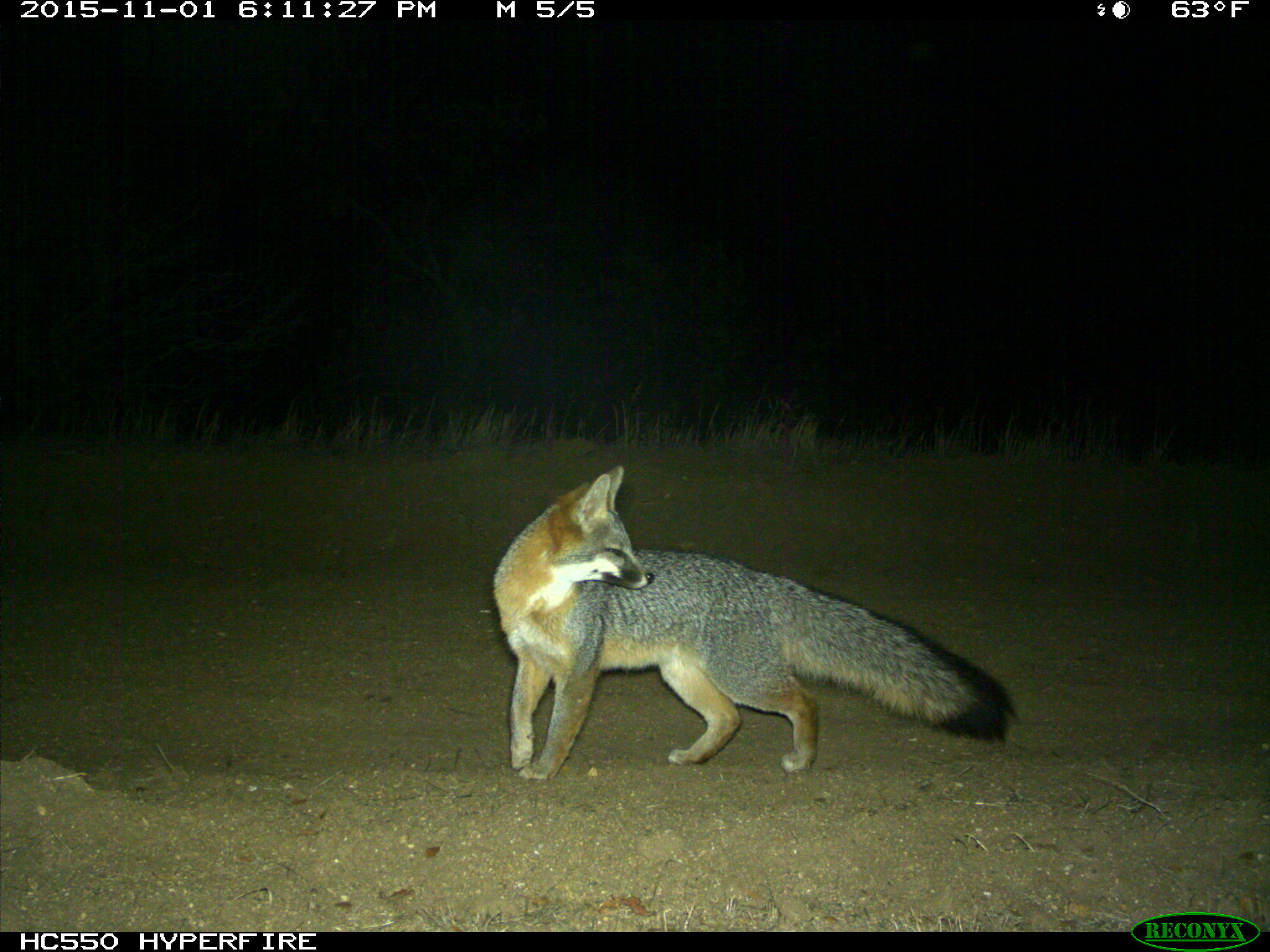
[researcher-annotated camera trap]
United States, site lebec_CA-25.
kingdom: Animalia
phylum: Chordata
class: Mammalia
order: Carnivora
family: Canidae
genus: Urocyon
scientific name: Urocyon cinereoargenteus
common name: gray fox